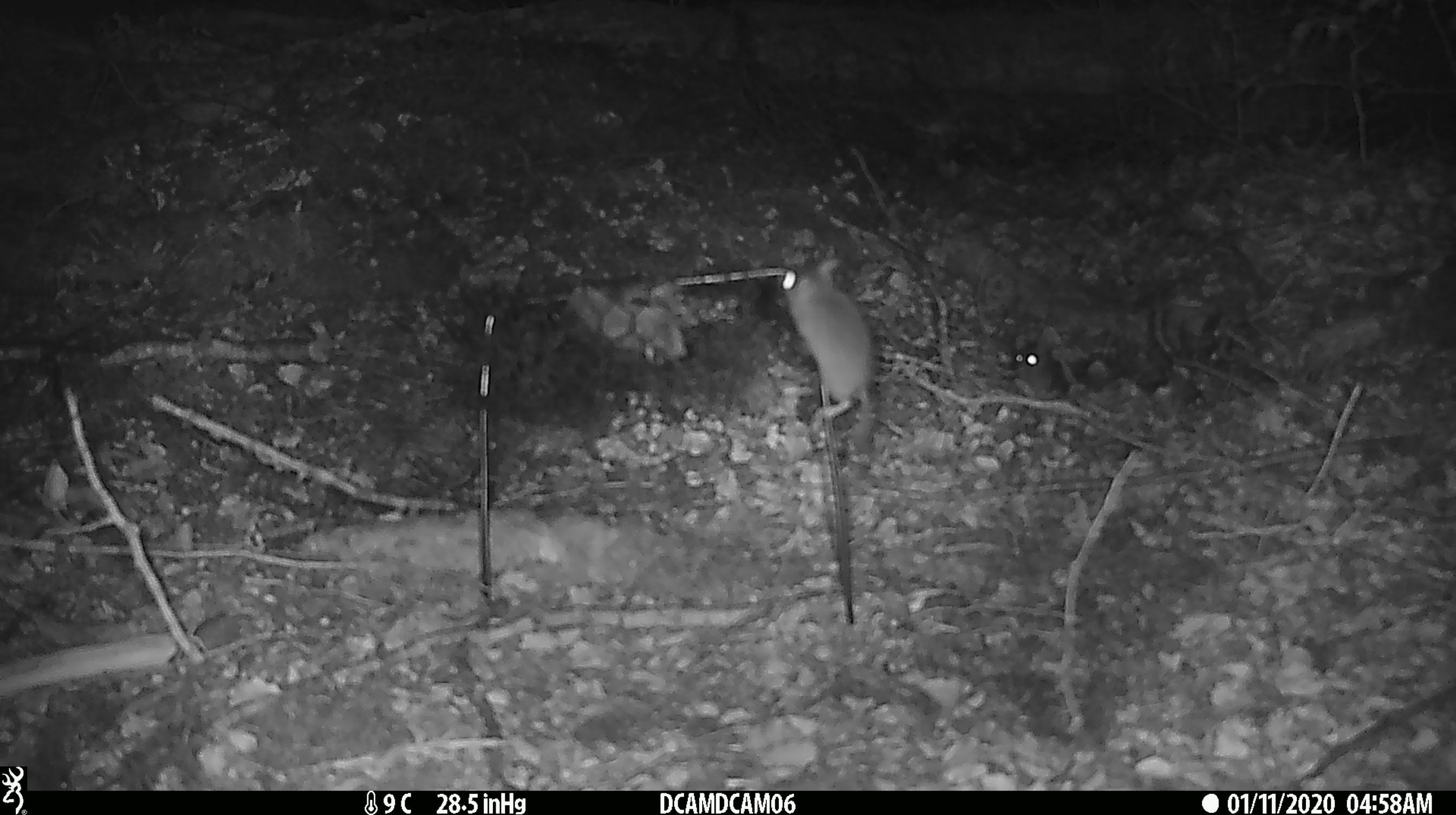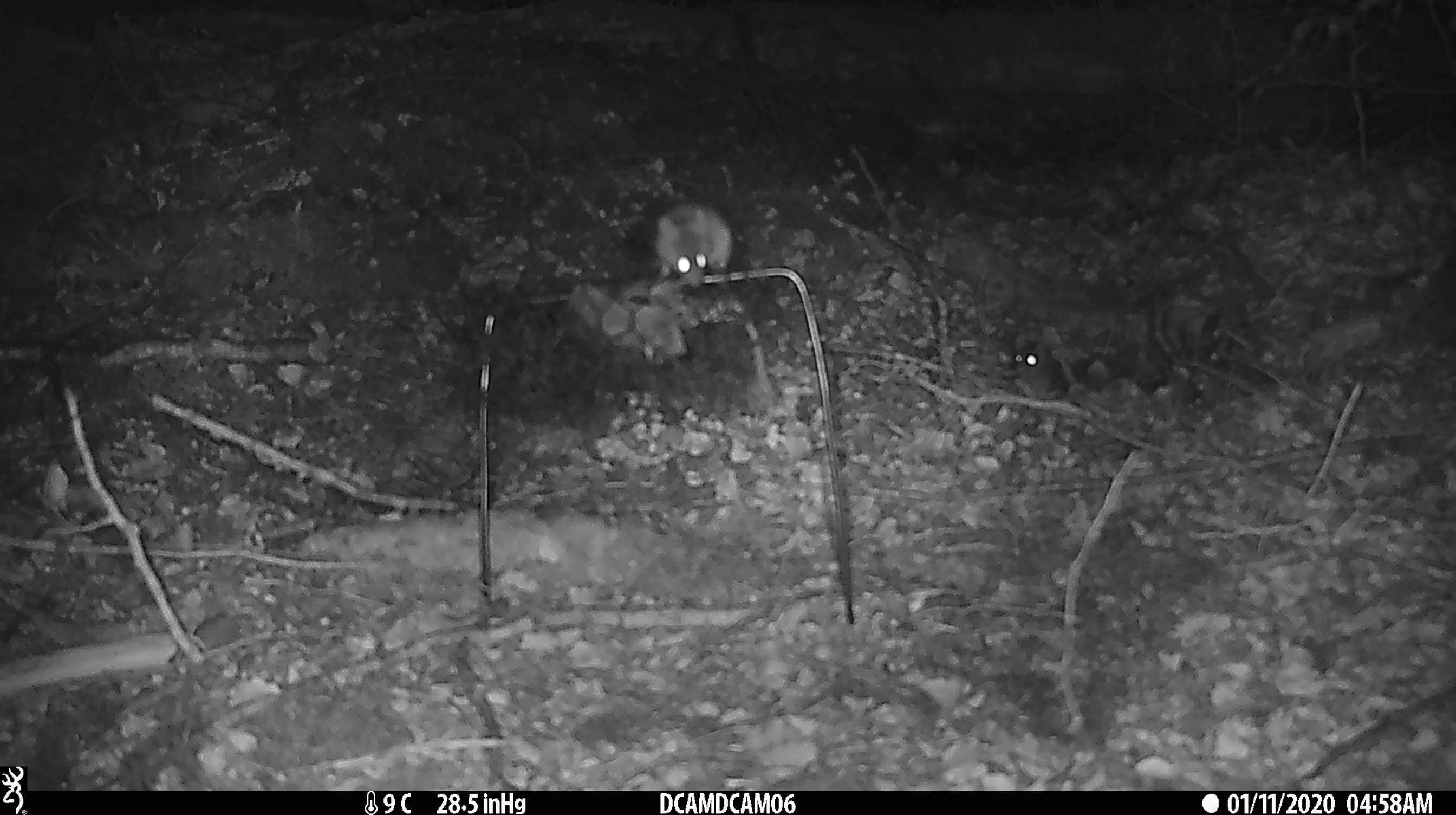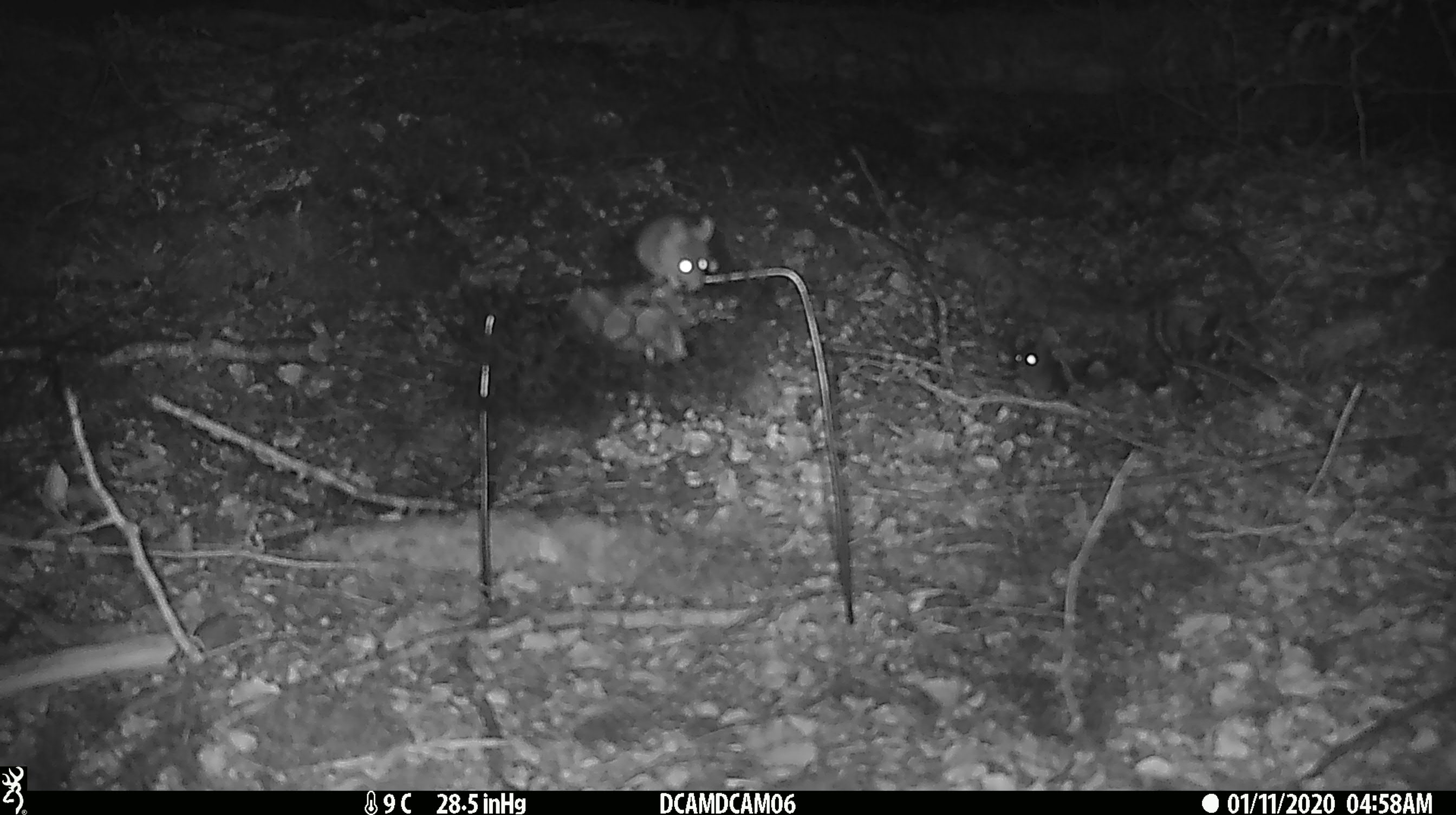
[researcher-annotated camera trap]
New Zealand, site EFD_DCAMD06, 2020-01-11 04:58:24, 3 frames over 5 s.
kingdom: Animalia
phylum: Chordata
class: Mammalia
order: Rodentia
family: Muridae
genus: Mus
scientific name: Mus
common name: mouse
Mouse (Mus).